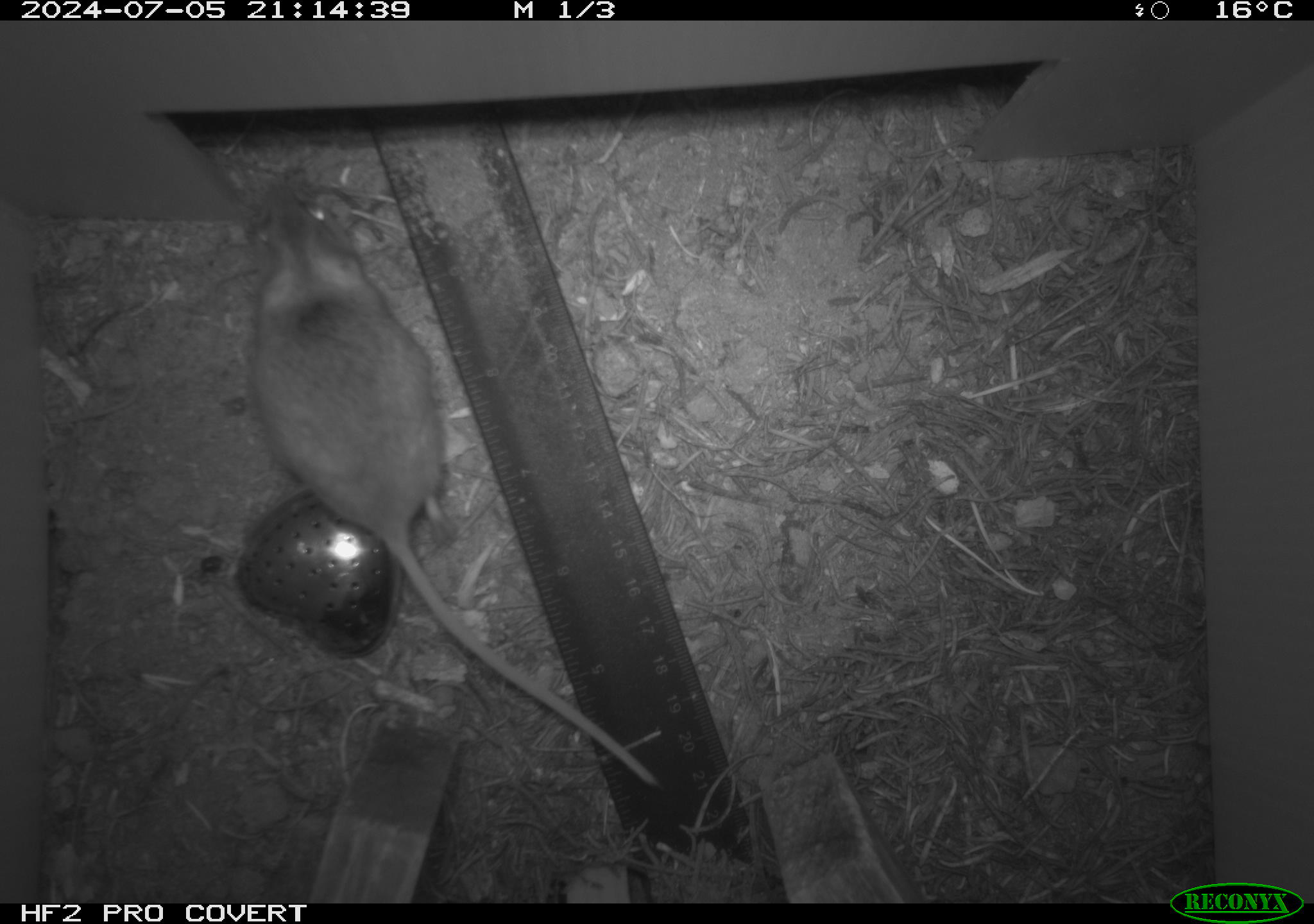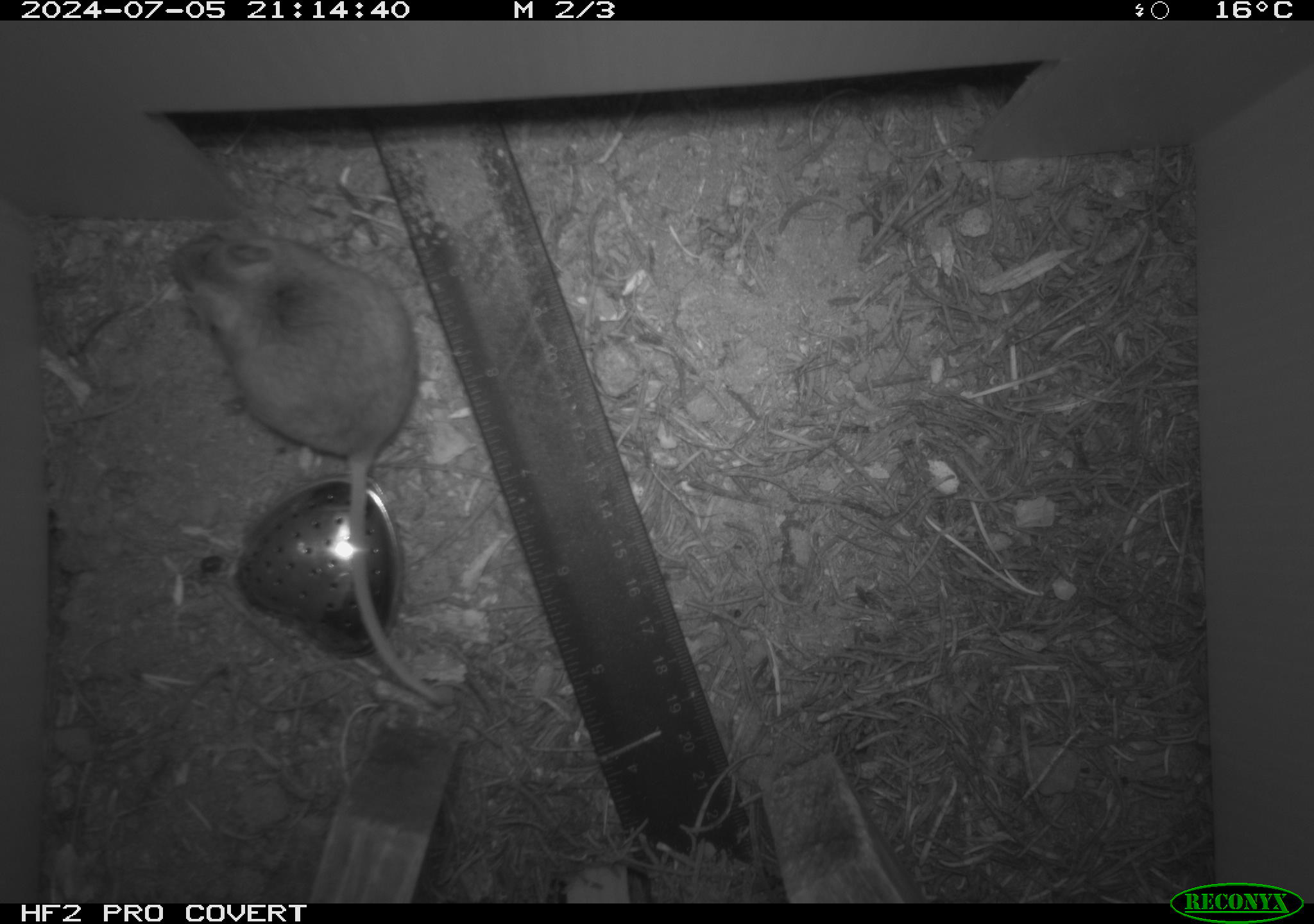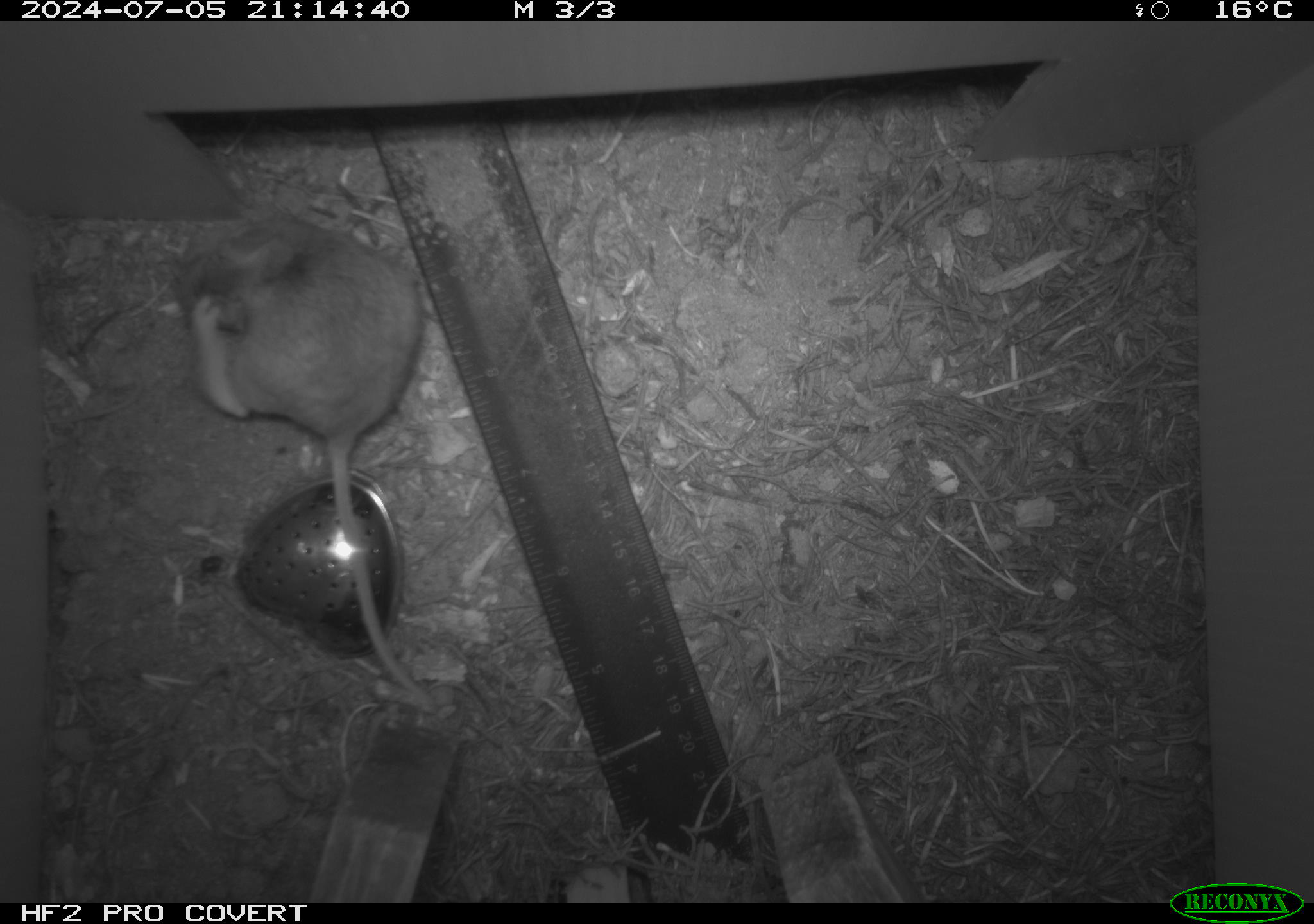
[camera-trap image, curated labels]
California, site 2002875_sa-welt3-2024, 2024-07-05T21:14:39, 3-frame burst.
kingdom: Animalia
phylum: Chordata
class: Mammalia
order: Rodentia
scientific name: Rodentia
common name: mouse species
Mouse species (Rodentia).